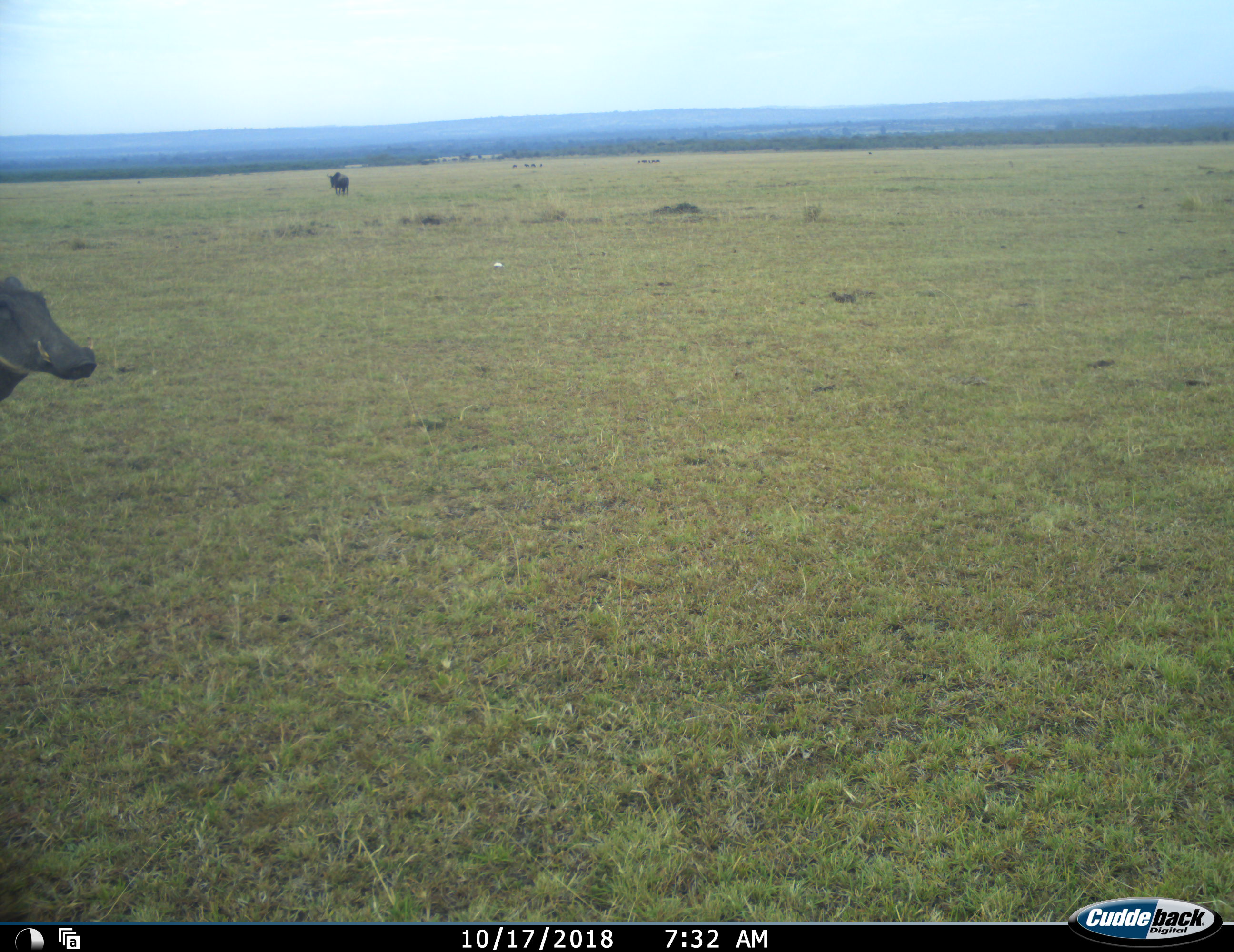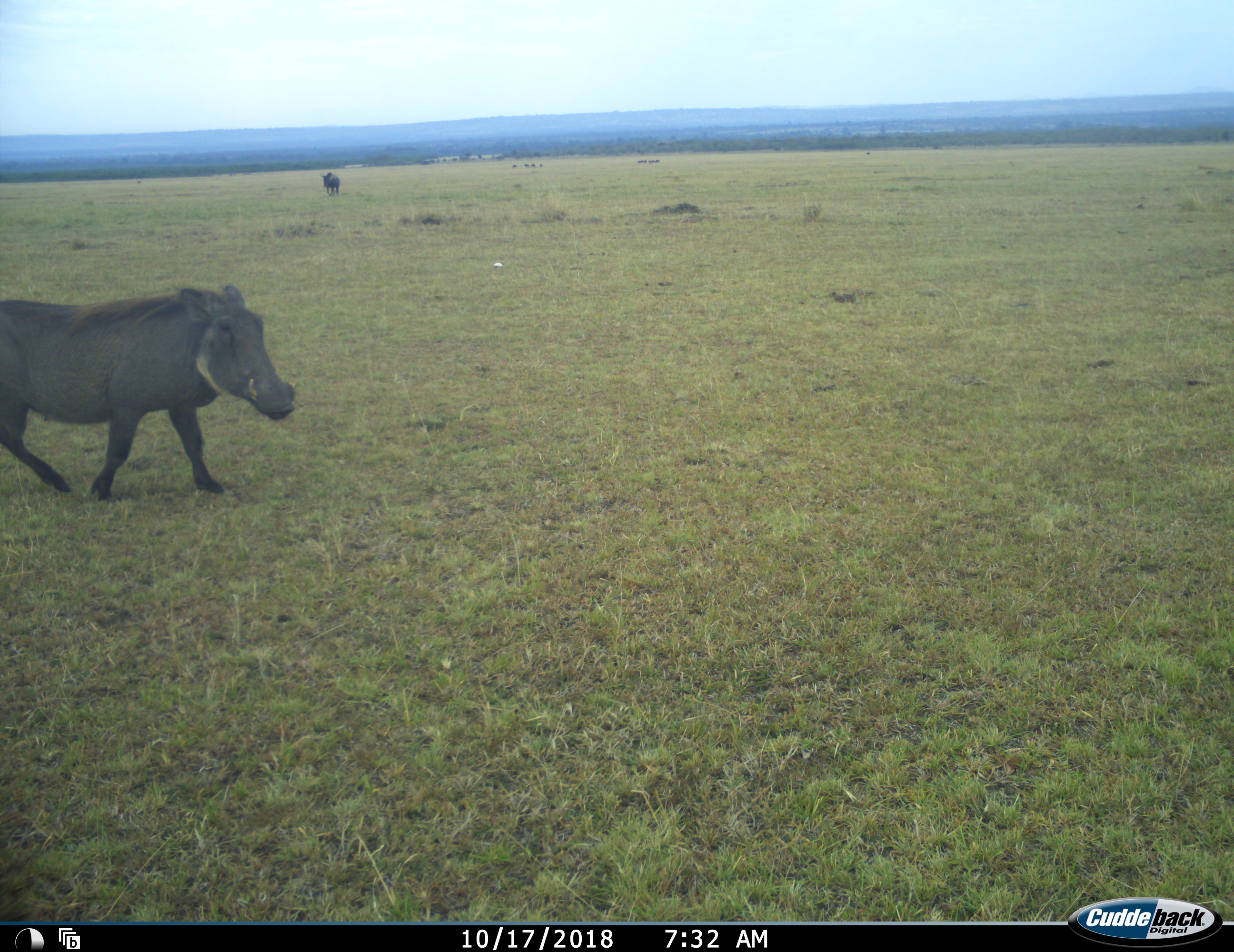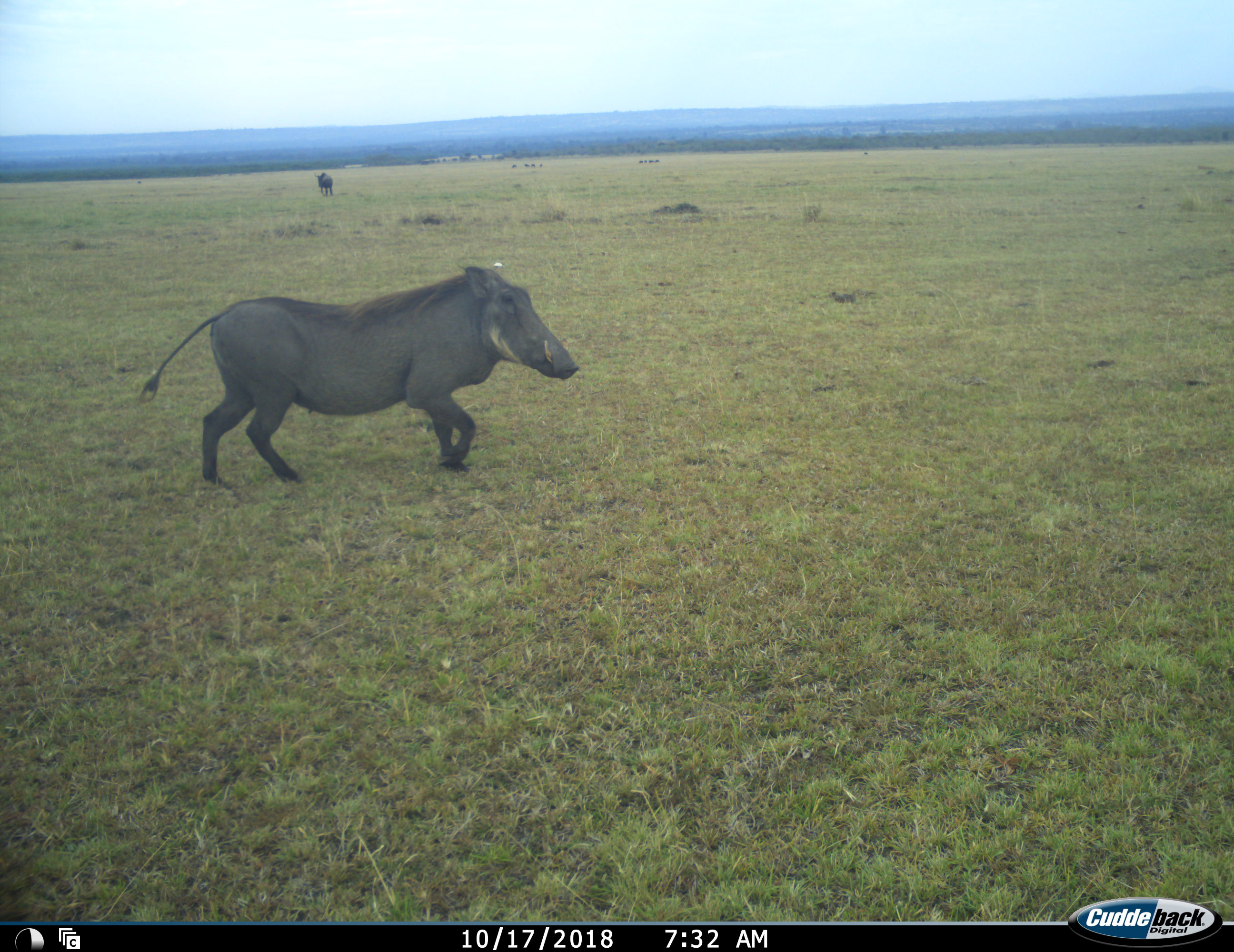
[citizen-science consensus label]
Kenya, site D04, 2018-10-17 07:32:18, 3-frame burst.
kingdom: Animalia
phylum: Chordata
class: Mammalia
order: Artiodactyla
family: Suidae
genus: Phacochoerus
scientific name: Phacochoerus africanus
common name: warthog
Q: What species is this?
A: Warthog (Phacochoerus africanus).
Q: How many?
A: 1.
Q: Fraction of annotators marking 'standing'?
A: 0%.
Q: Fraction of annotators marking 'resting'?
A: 0%.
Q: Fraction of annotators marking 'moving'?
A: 100%.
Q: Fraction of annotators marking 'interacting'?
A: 0%.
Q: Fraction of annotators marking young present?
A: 0%.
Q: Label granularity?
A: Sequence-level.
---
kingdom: Animalia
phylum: Chordata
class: Mammalia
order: Artiodactyla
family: Bovidae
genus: Connochaetes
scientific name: Connochaetes taurinus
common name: common wildebeest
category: wildebeest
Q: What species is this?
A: Wildebeest (common wildebeest) (Connochaetes taurinus).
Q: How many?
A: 1.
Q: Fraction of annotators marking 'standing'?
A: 20%.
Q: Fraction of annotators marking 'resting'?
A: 0%.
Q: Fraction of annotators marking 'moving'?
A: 80%.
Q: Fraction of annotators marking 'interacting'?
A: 0%.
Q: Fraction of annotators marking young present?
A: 0%.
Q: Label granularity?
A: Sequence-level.